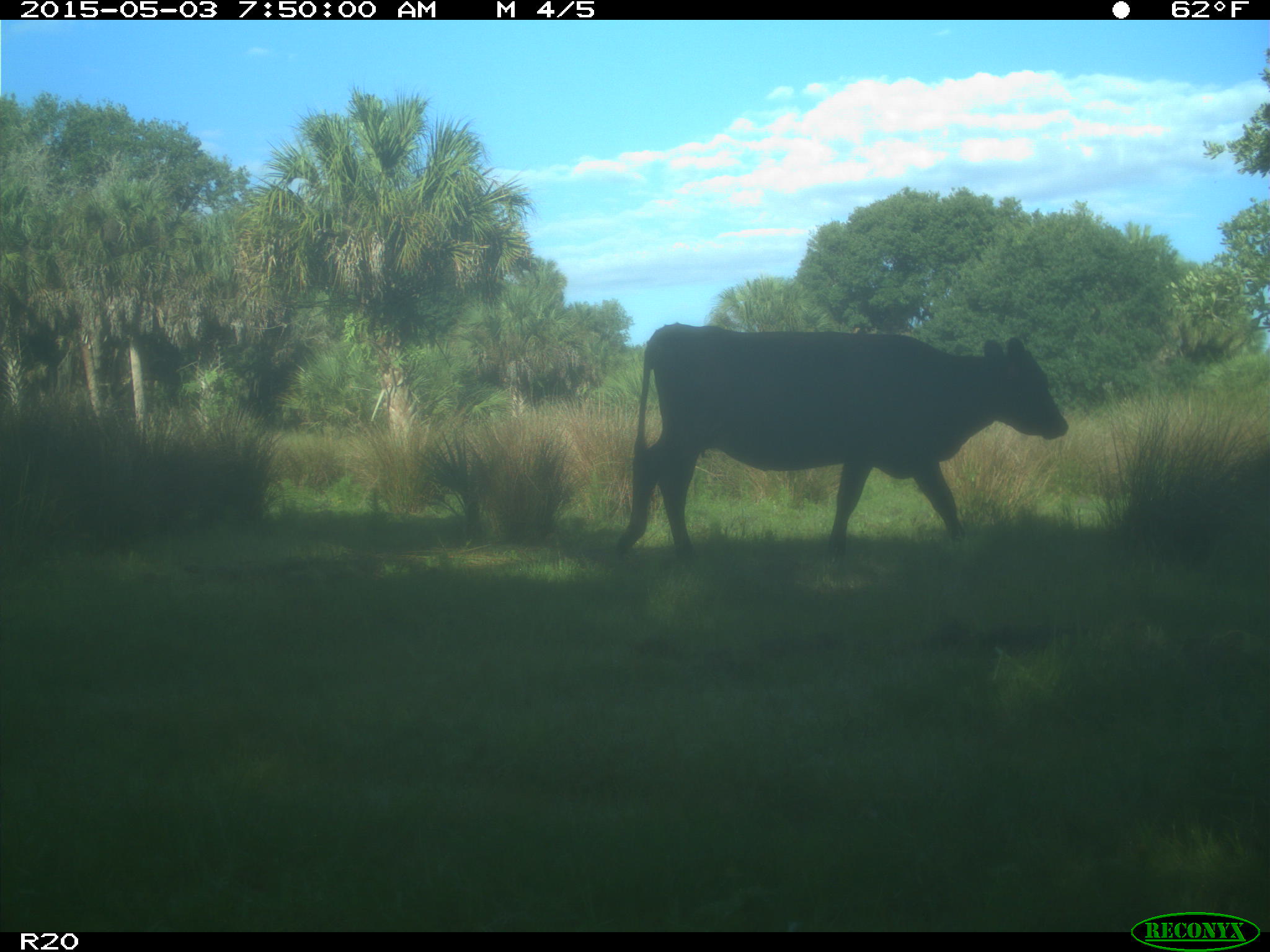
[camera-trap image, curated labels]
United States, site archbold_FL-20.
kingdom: Animalia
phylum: Chordata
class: Mammalia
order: Artiodactyla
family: Bovidae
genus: Bos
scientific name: Bos taurus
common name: domestic cow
Bos taurus (domestic cow).